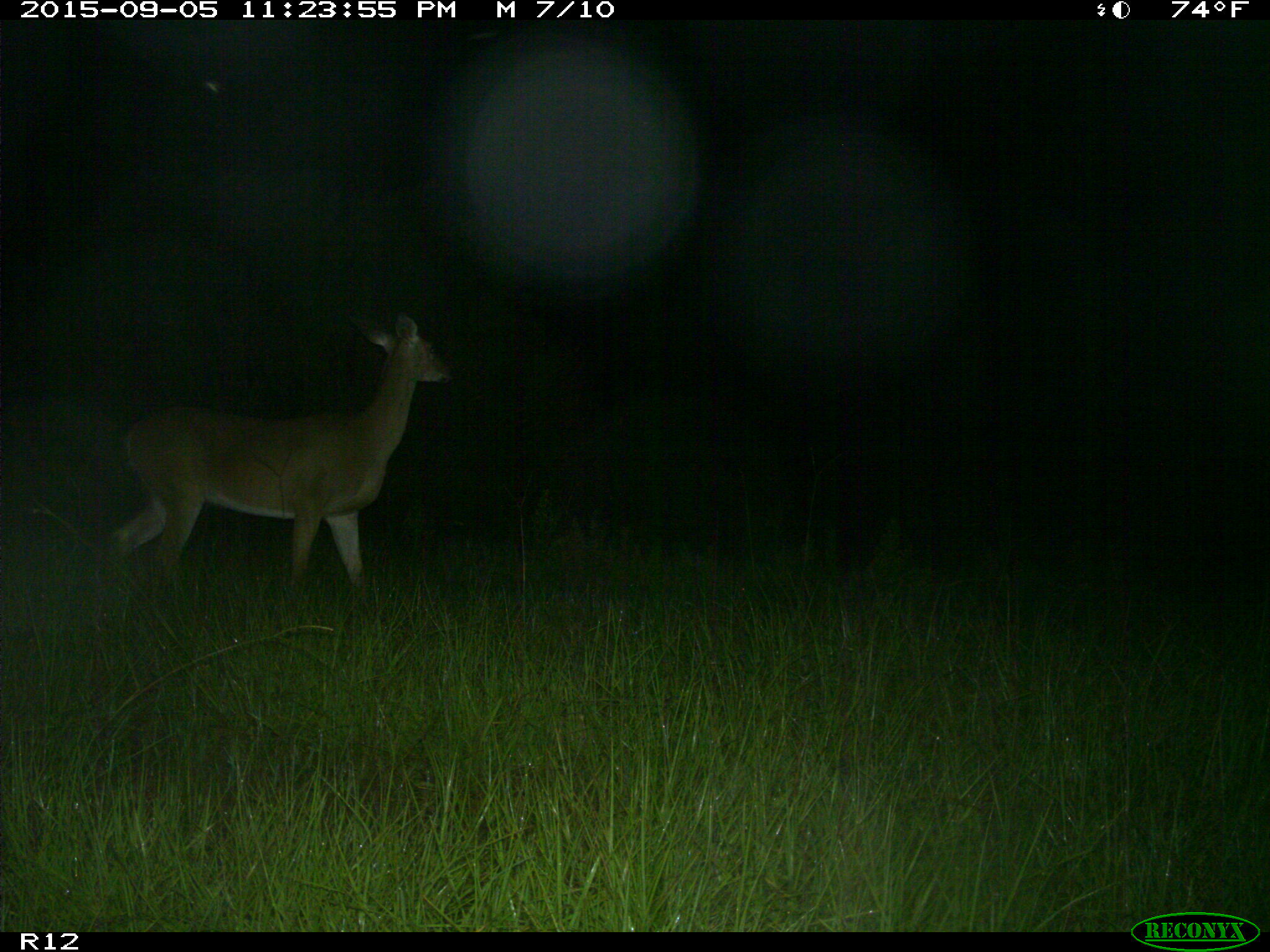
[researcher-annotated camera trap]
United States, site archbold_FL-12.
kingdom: Animalia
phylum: Chordata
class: Mammalia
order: Artiodactyla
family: Cervidae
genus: Odocoileus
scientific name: Odocoileus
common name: deer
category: unidentified deer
Unidentified deer (deer) (Odocoileus).